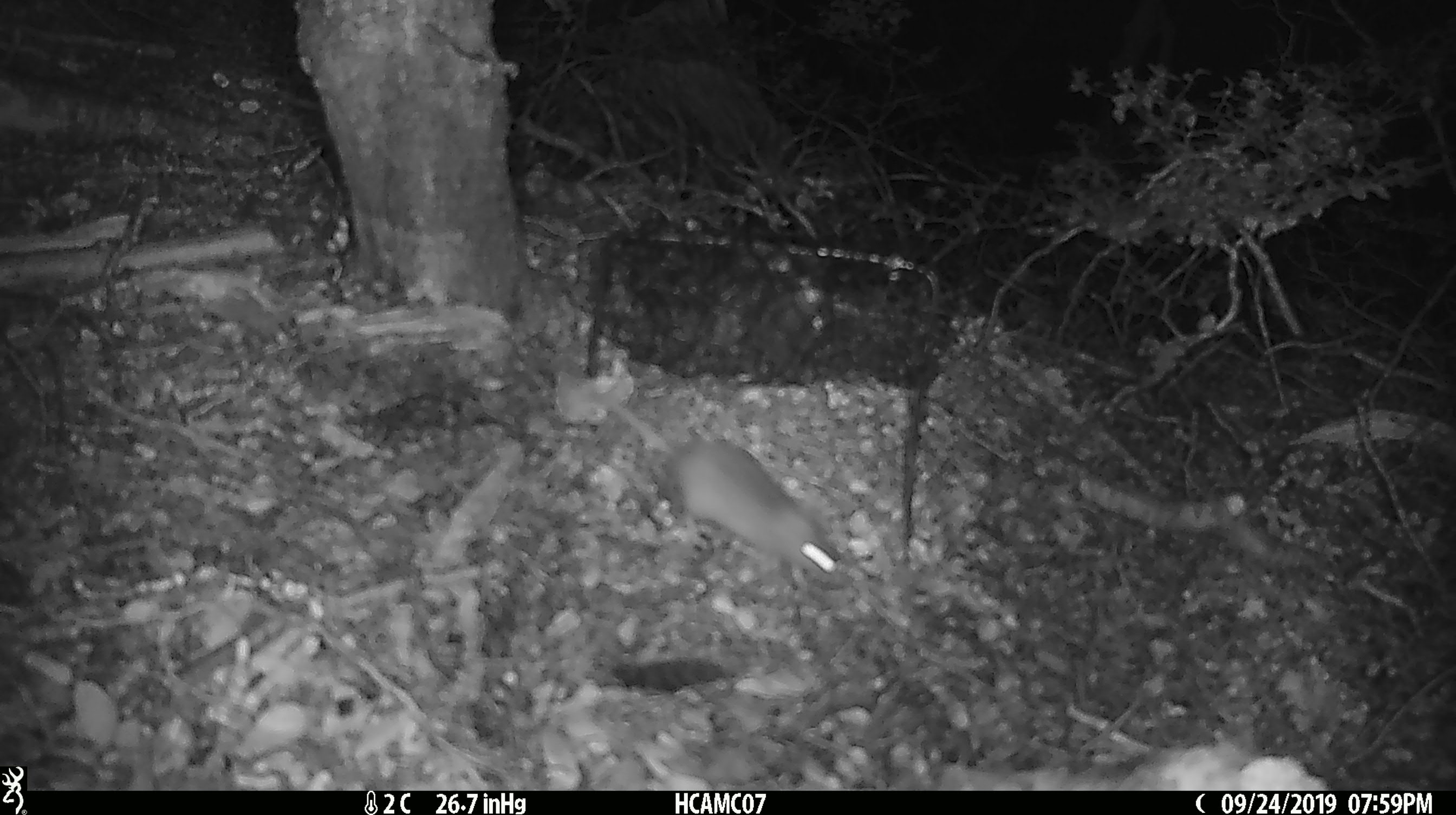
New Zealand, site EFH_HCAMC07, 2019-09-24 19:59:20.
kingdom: Animalia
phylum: Chordata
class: Mammalia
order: Rodentia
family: Muridae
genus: Mus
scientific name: Mus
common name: mouse